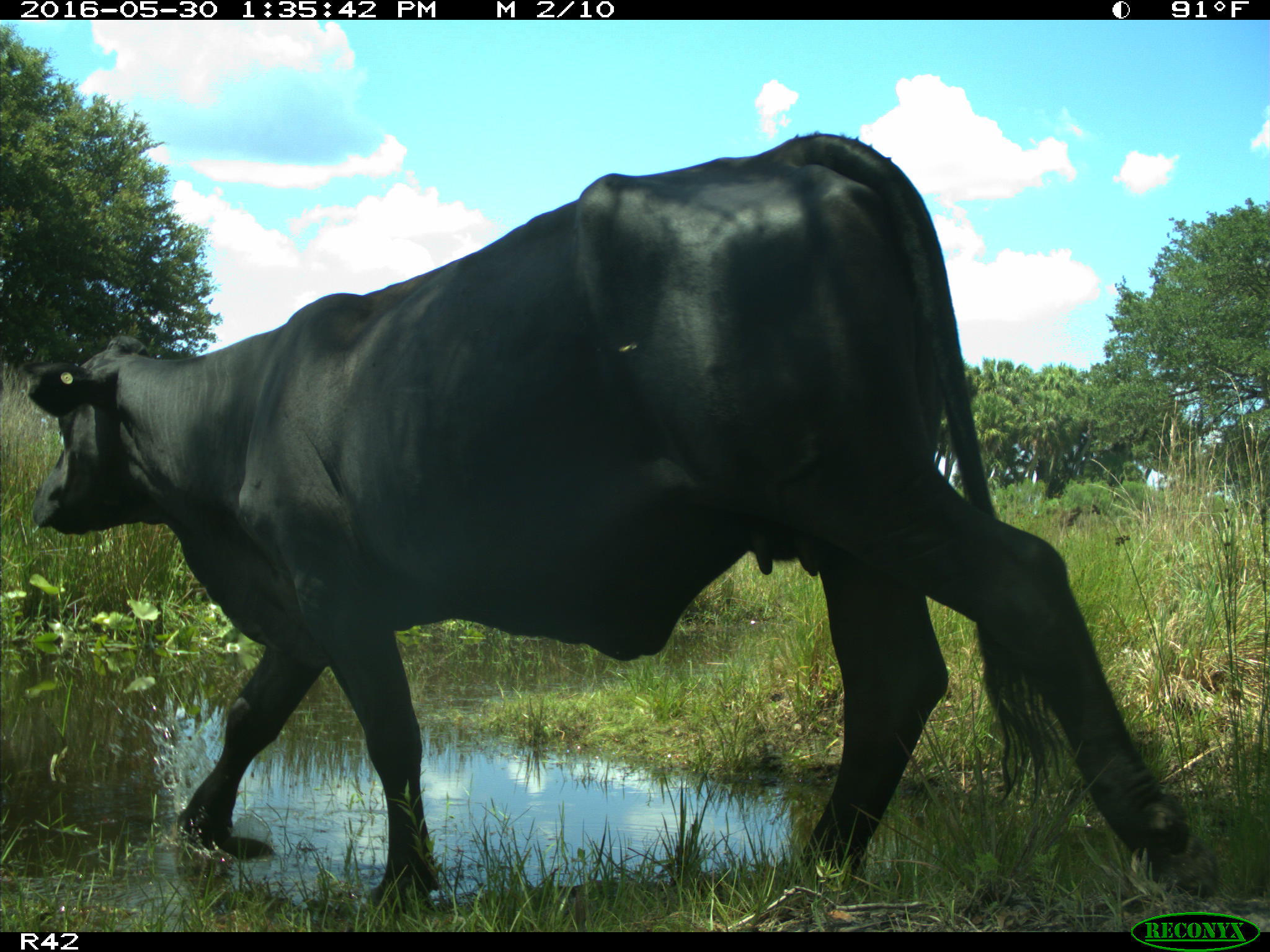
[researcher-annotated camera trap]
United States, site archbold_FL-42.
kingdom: Animalia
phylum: Chordata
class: Mammalia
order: Artiodactyla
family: Bovidae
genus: Bos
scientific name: Bos taurus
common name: domestic cow